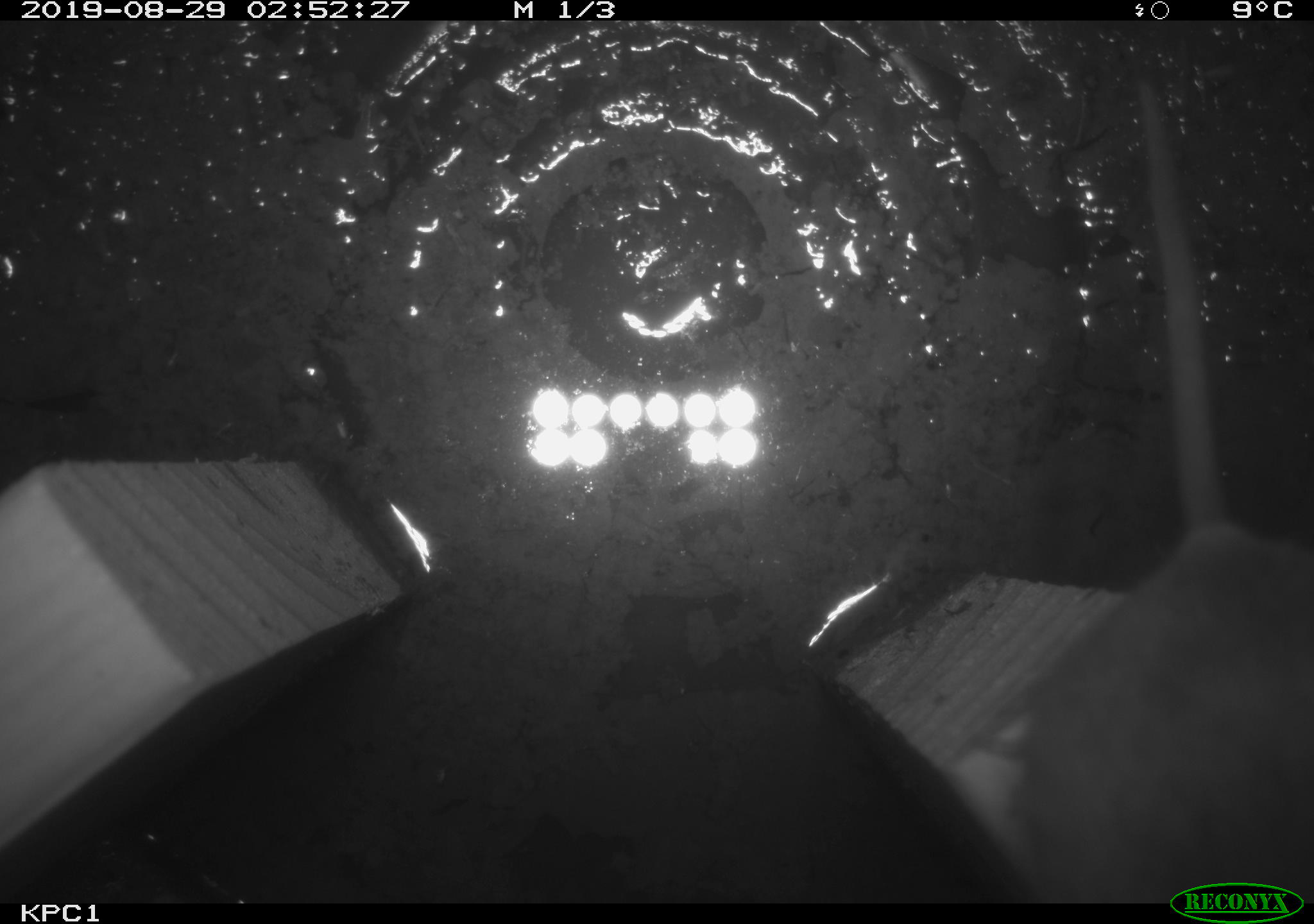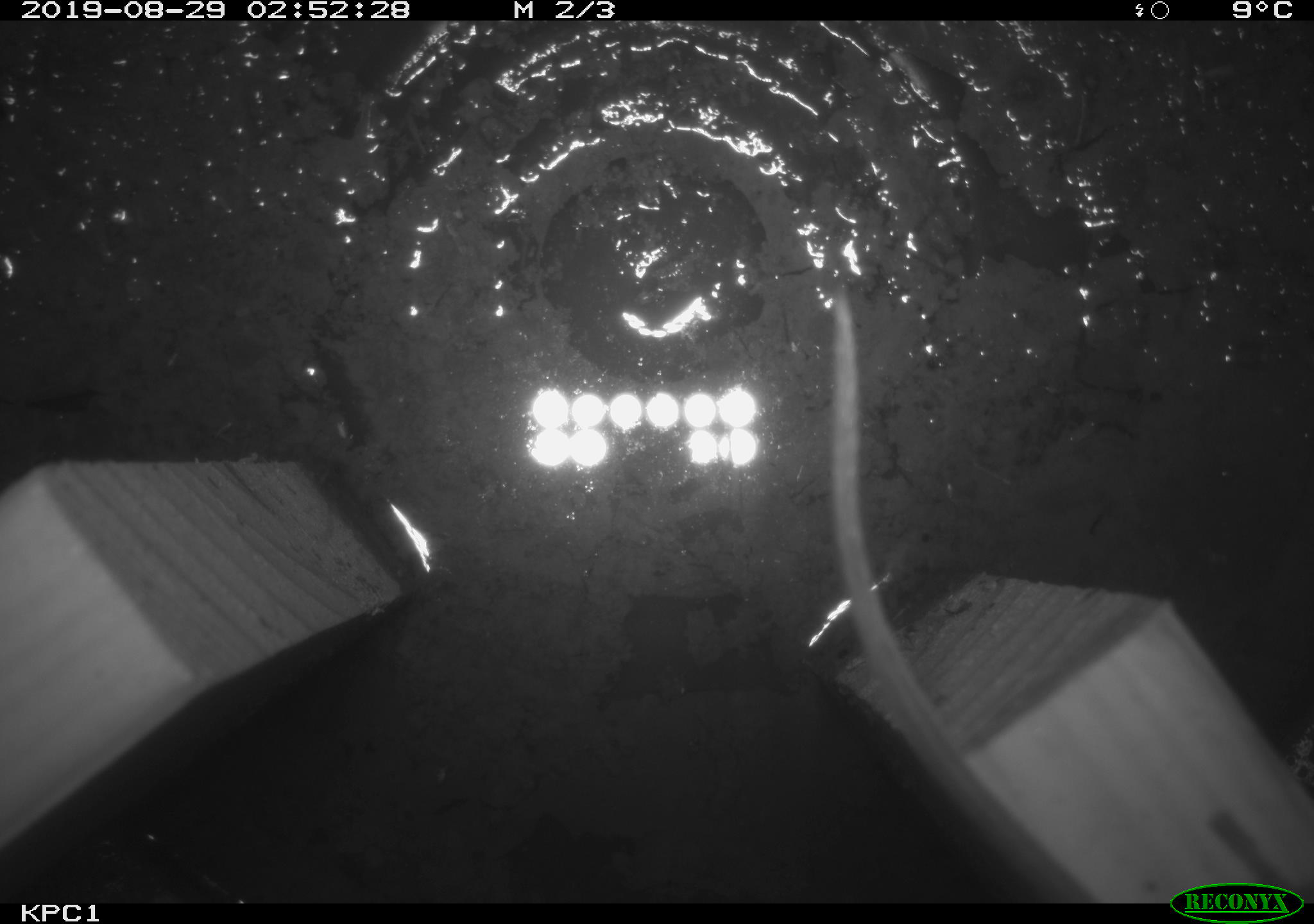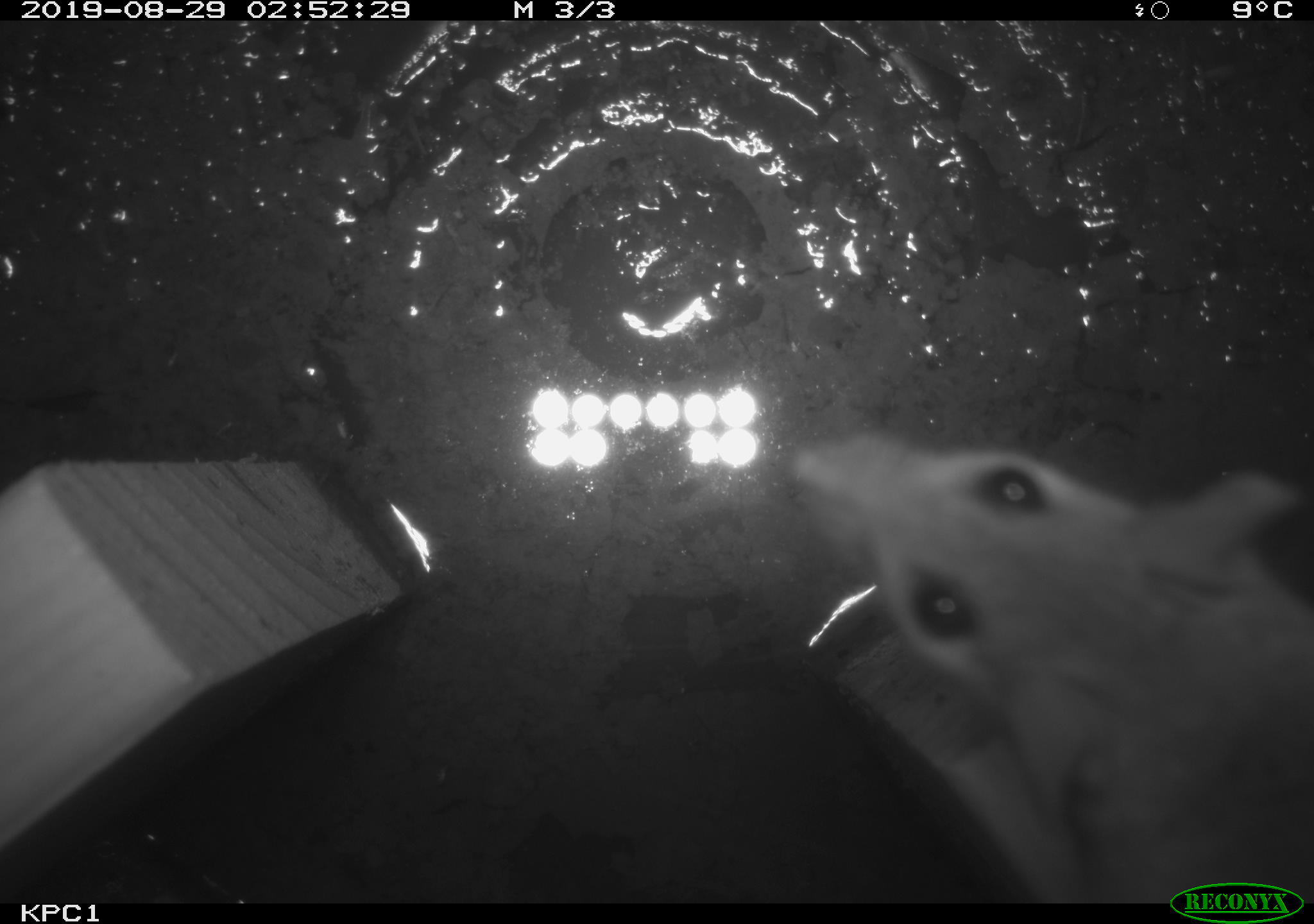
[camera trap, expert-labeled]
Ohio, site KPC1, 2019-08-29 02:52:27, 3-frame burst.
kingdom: Animalia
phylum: Chordata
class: Mammalia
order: Rodentia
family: Cricetidae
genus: Peromyscus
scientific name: Peromyscus leucopus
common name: white-footed mouse